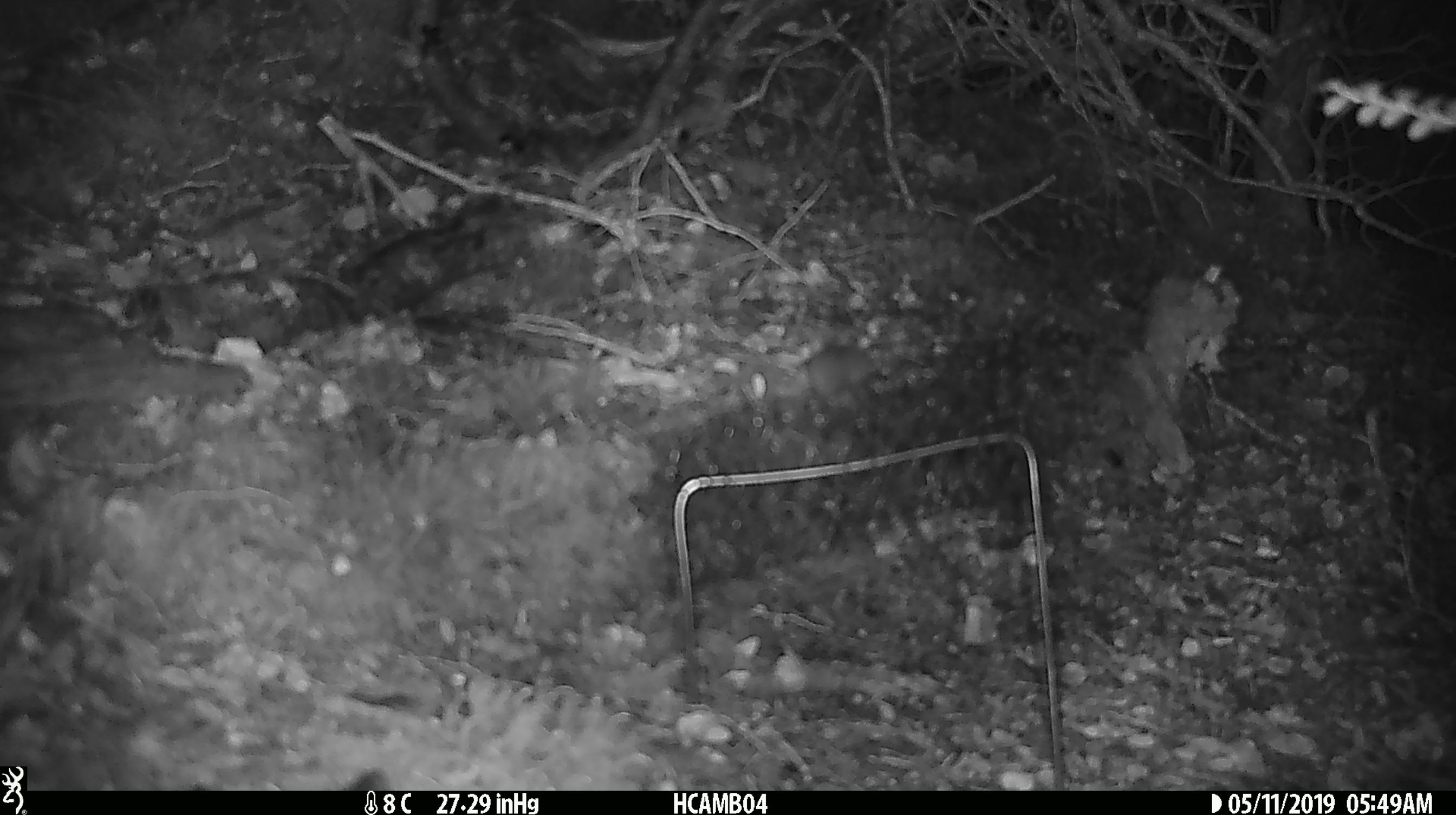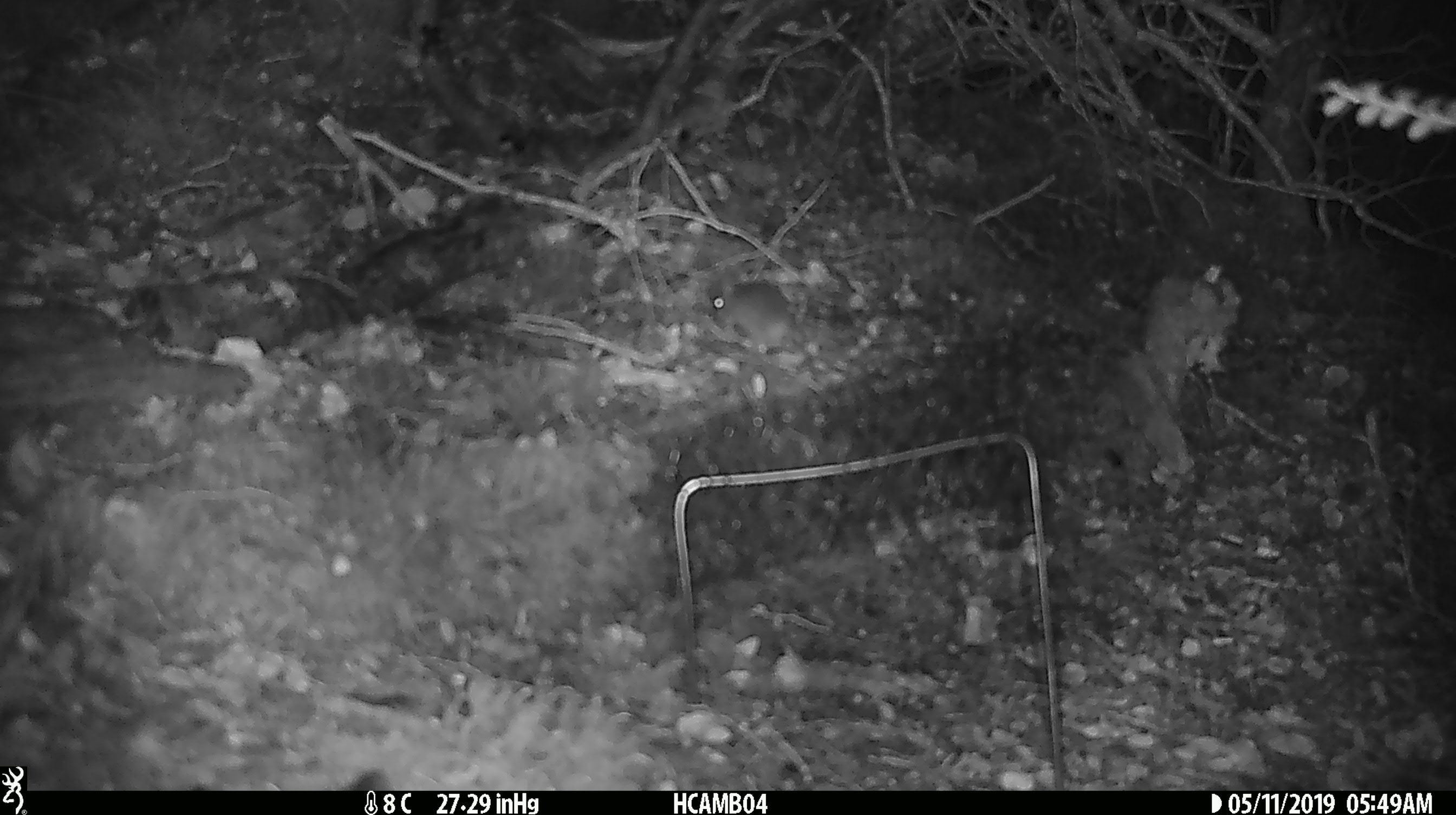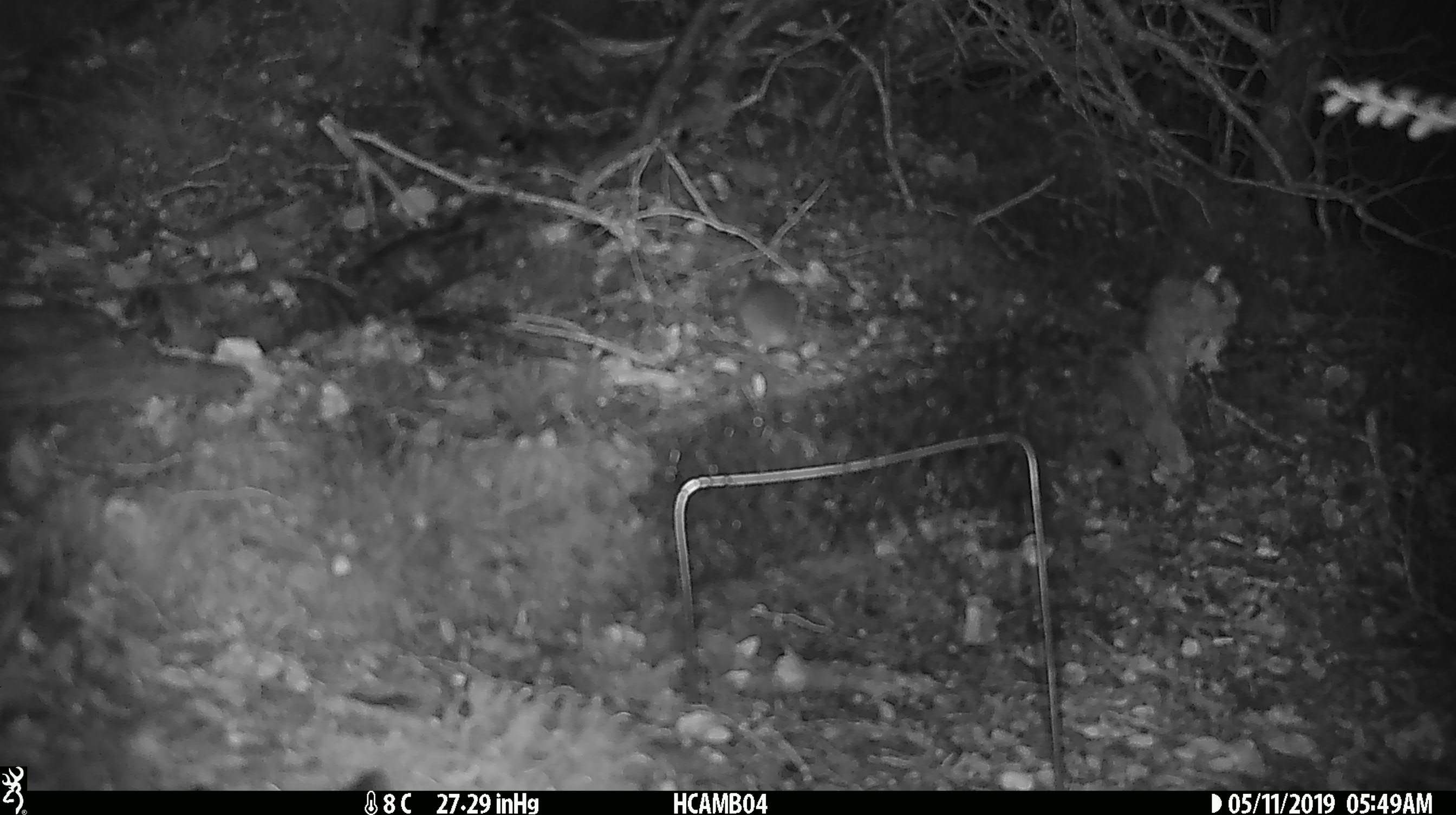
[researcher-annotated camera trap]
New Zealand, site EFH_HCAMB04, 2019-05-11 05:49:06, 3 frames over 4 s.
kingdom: Animalia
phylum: Chordata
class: Mammalia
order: Rodentia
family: Muridae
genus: Mus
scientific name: Mus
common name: mouse